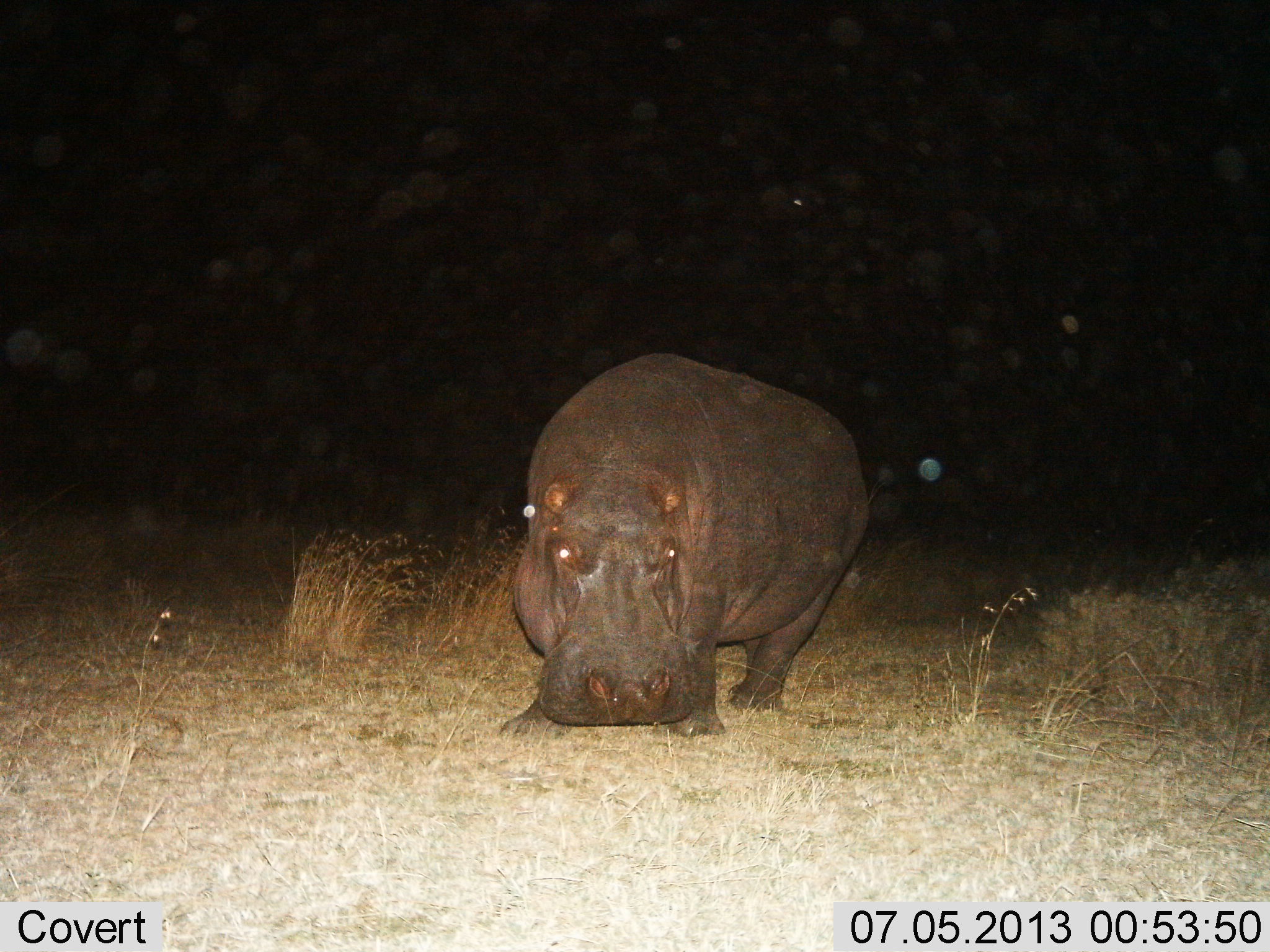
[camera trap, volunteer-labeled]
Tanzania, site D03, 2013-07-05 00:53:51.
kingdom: Animalia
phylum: Chordata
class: Mammalia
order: Artiodactyla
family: Hippopotamidae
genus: Hippopotamus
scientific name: Hippopotamus amphibius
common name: hippopotamus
Hippopotamus (Hippopotamus amphibius), count 1. Behavior (volunteer vote fractions): standing 73%, resting 0%, moving 7%, interacting 0%. Young present (vote fraction): 0%. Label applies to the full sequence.